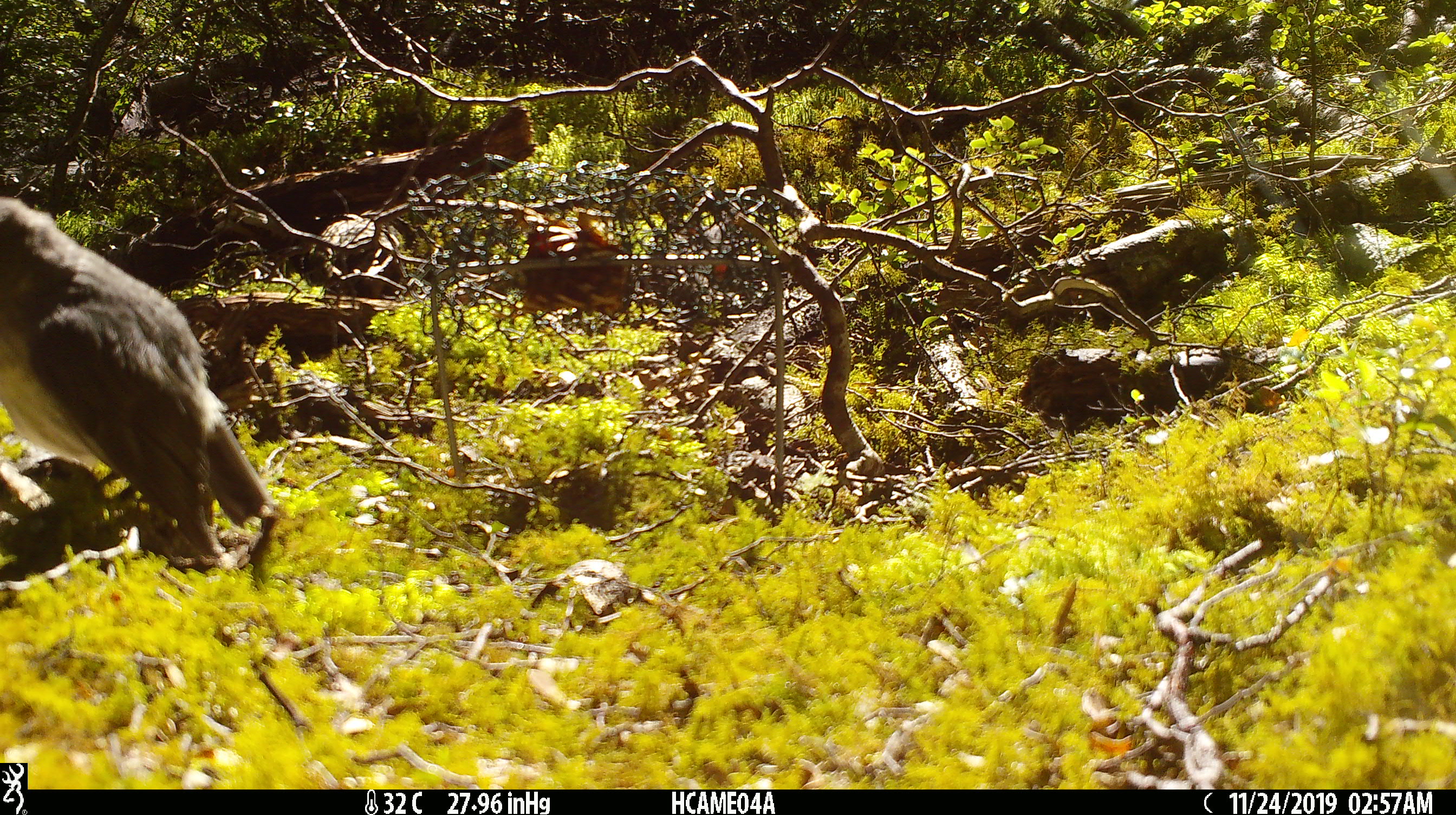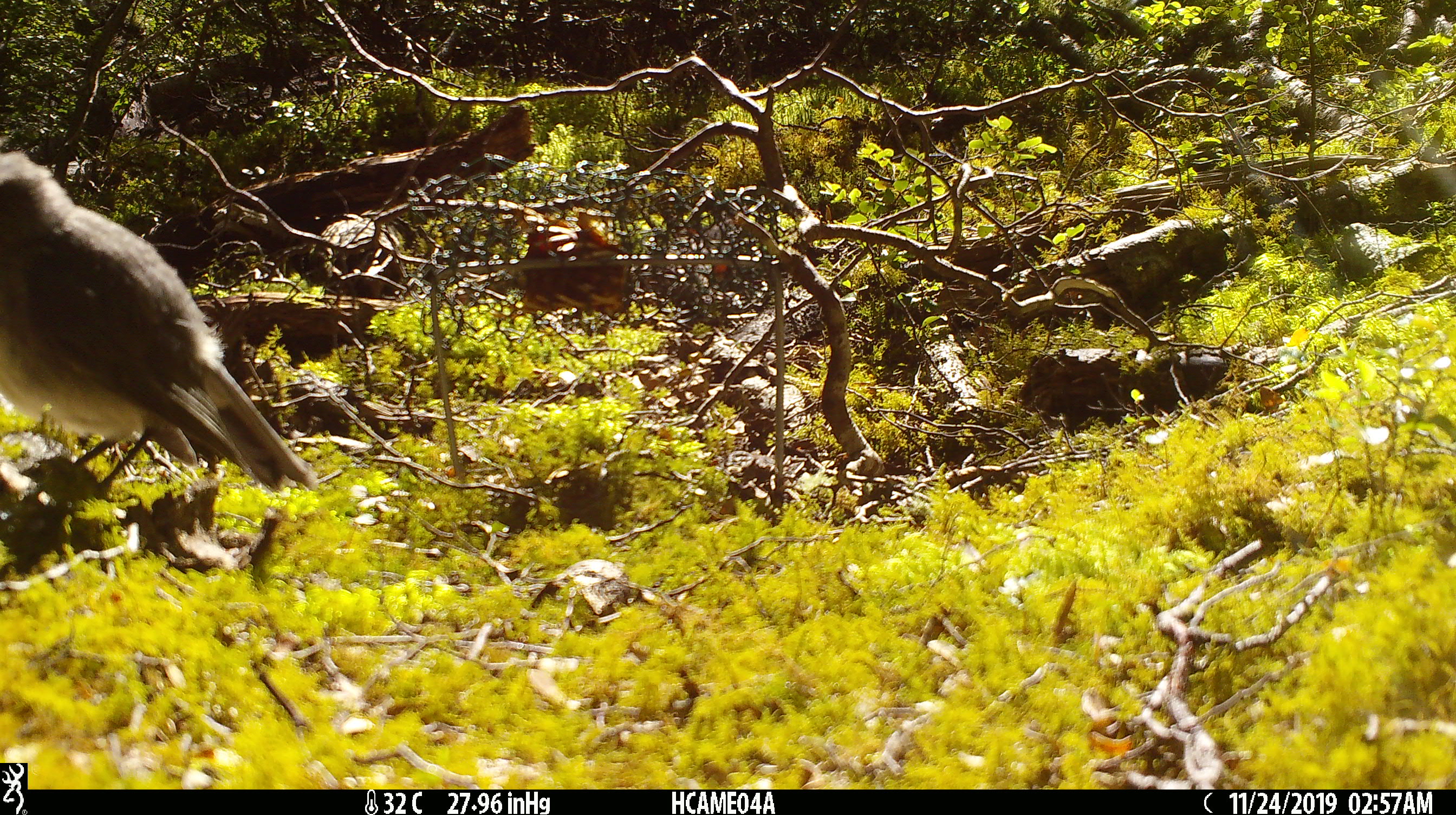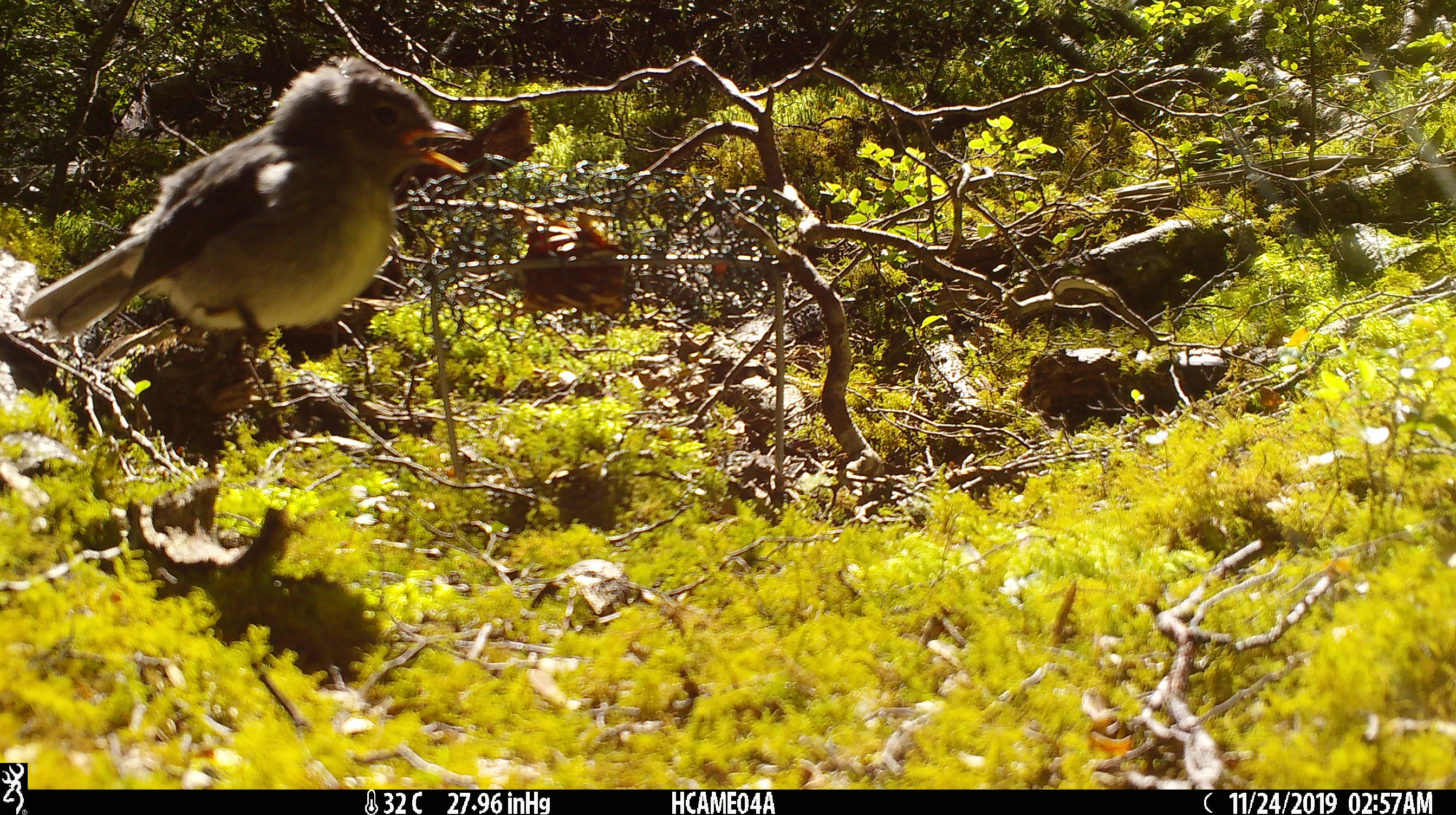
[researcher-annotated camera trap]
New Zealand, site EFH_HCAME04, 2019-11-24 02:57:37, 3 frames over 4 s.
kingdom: Animalia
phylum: Chordata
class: Aves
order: Passeriformes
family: Petroicidae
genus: Petroica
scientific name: Petroica australis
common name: new zealand robin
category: robin